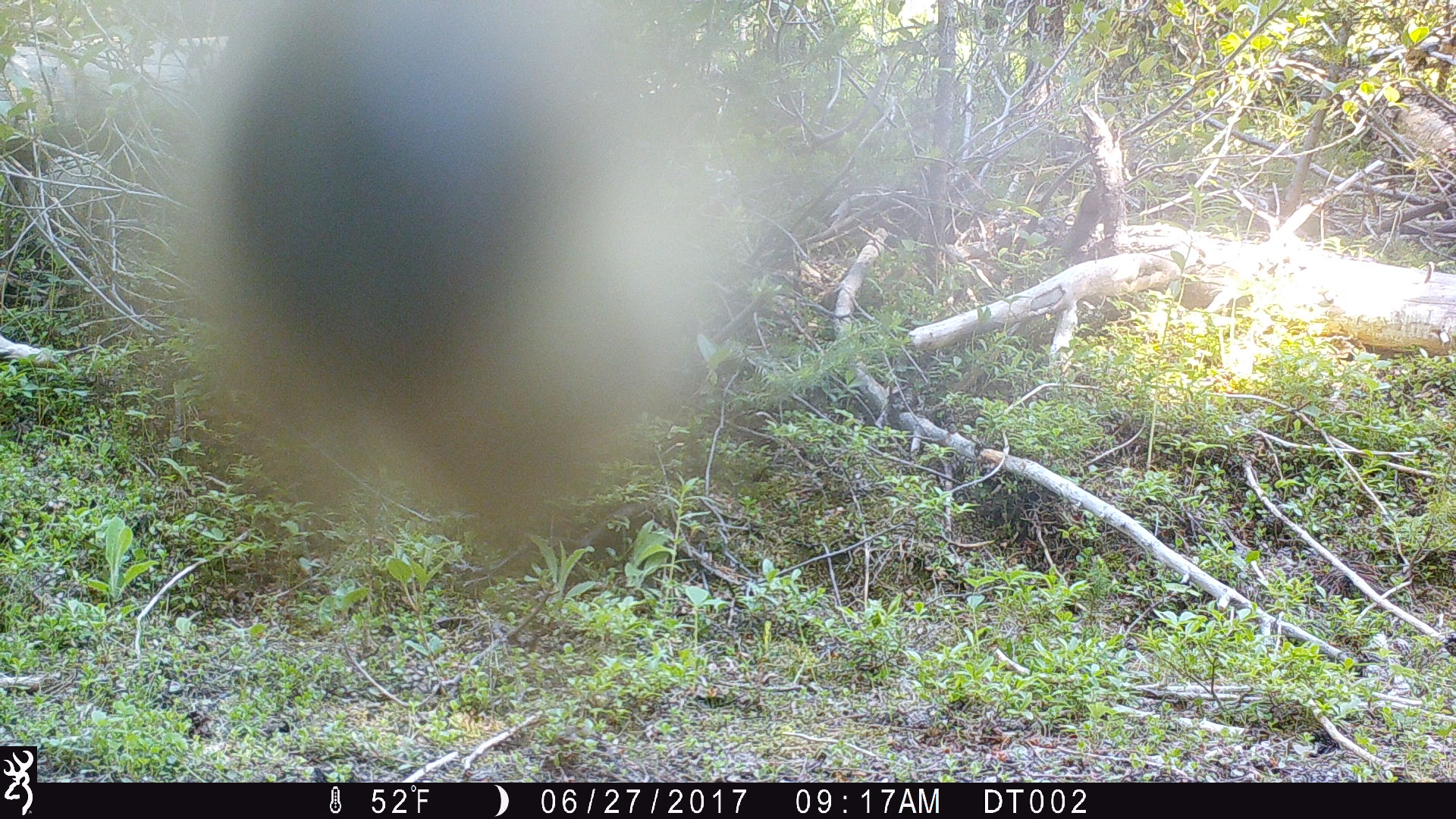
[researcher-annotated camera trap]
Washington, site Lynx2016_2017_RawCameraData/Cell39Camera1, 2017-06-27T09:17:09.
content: unidentified animal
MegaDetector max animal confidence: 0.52